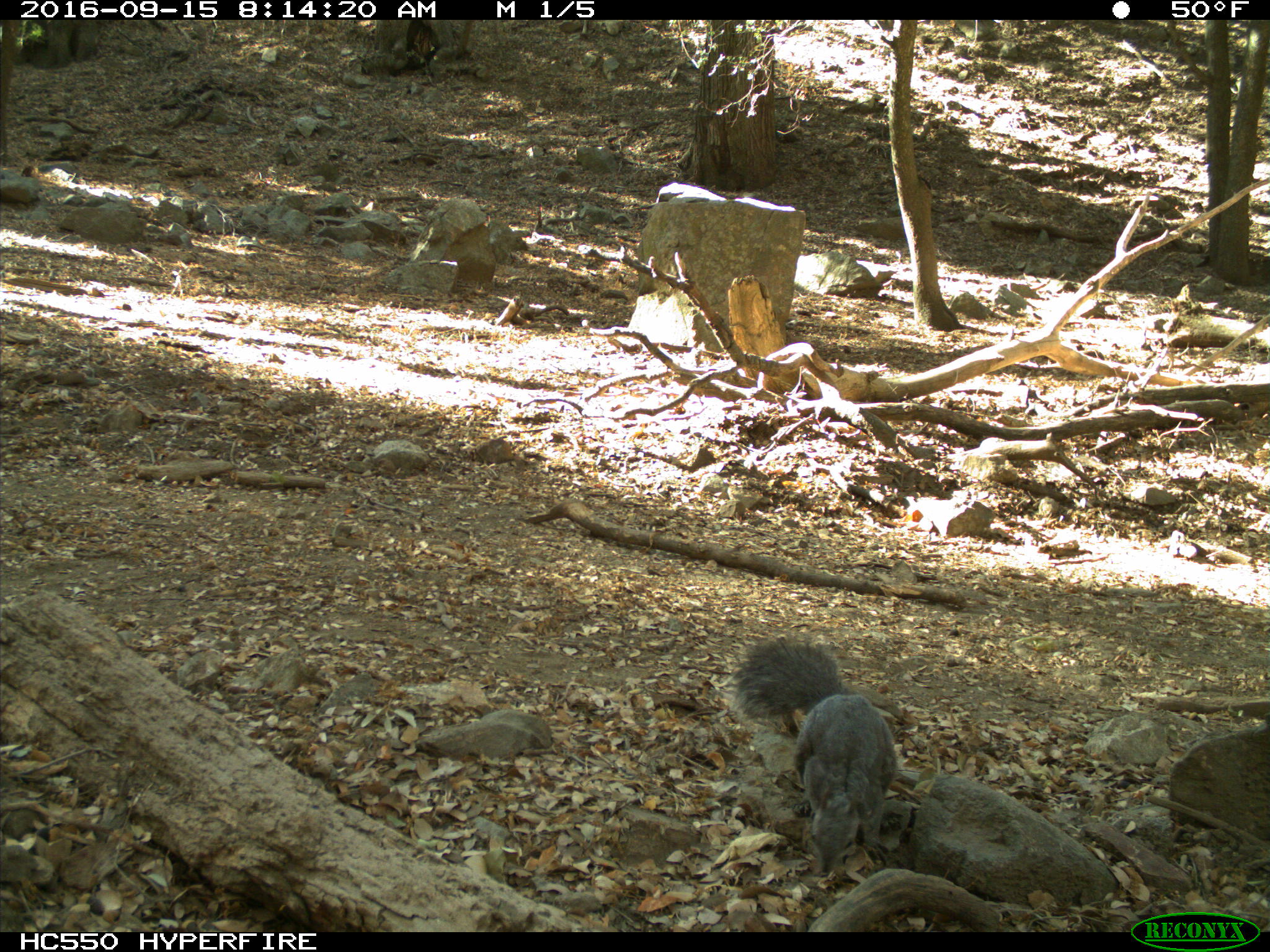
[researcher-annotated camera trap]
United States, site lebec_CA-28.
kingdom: Animalia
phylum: Chordata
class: Mammalia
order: Rodentia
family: Sciuridae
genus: Sciurus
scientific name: Sciurus carolinensis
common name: eastern gray squirrel